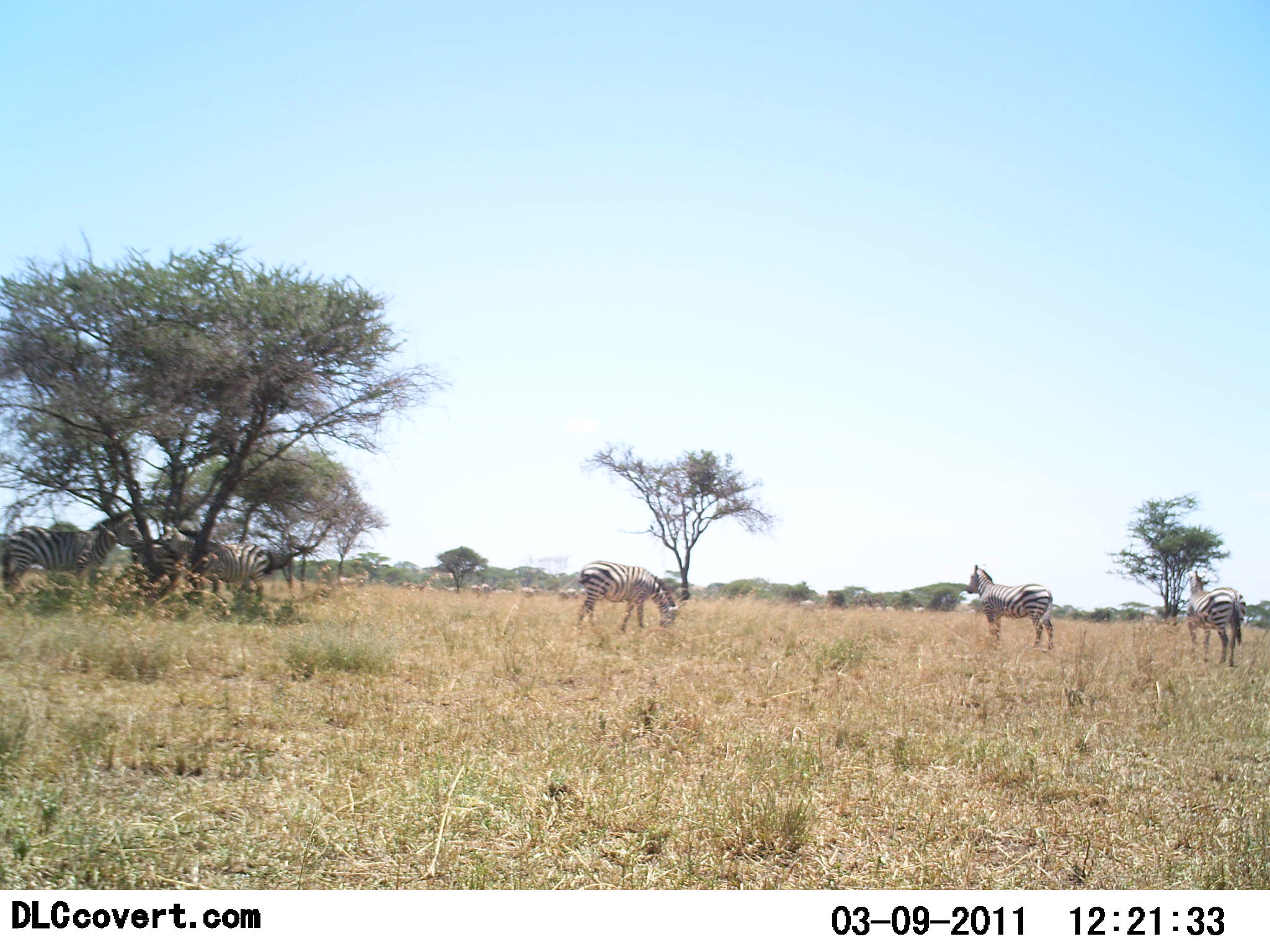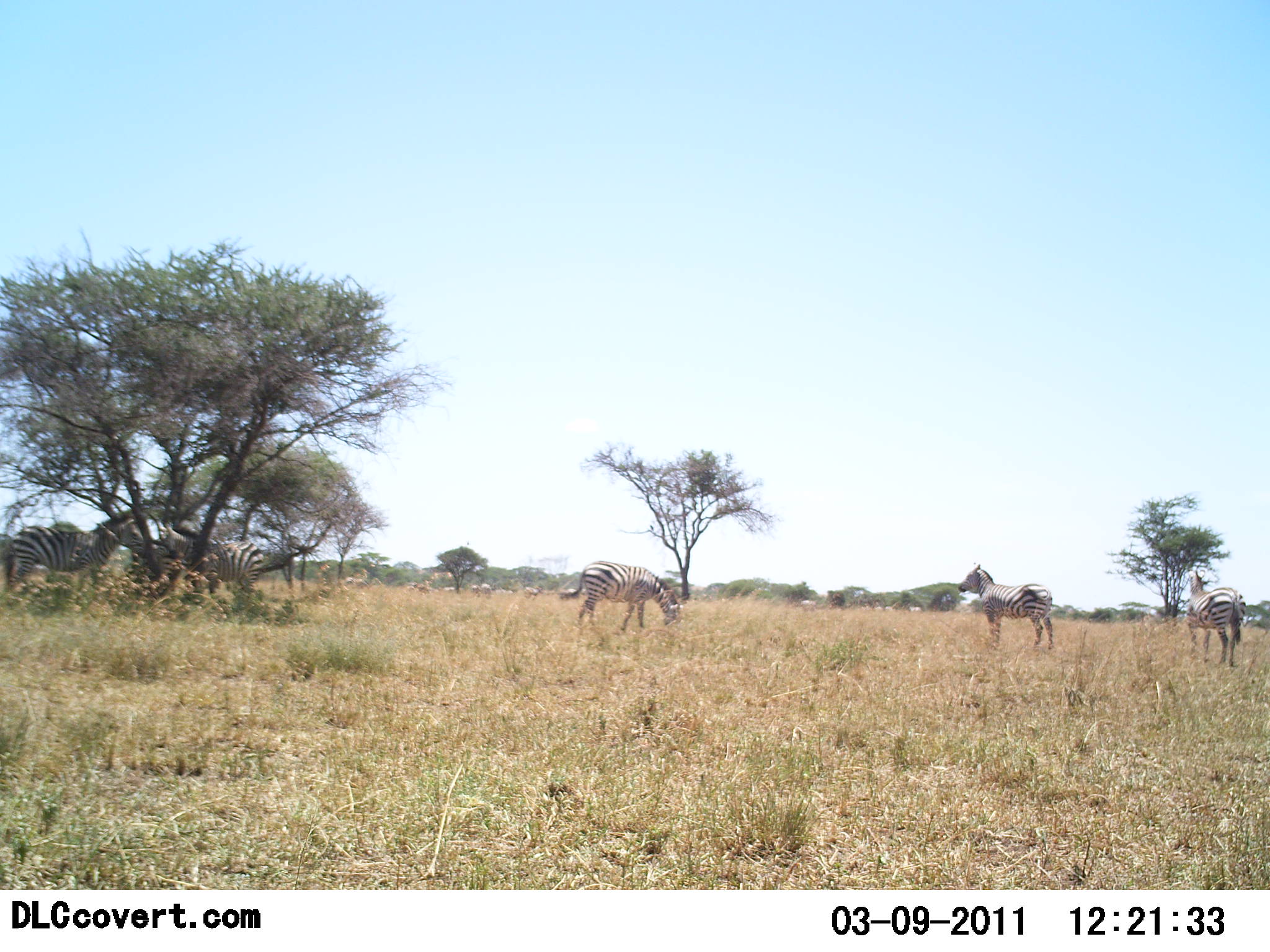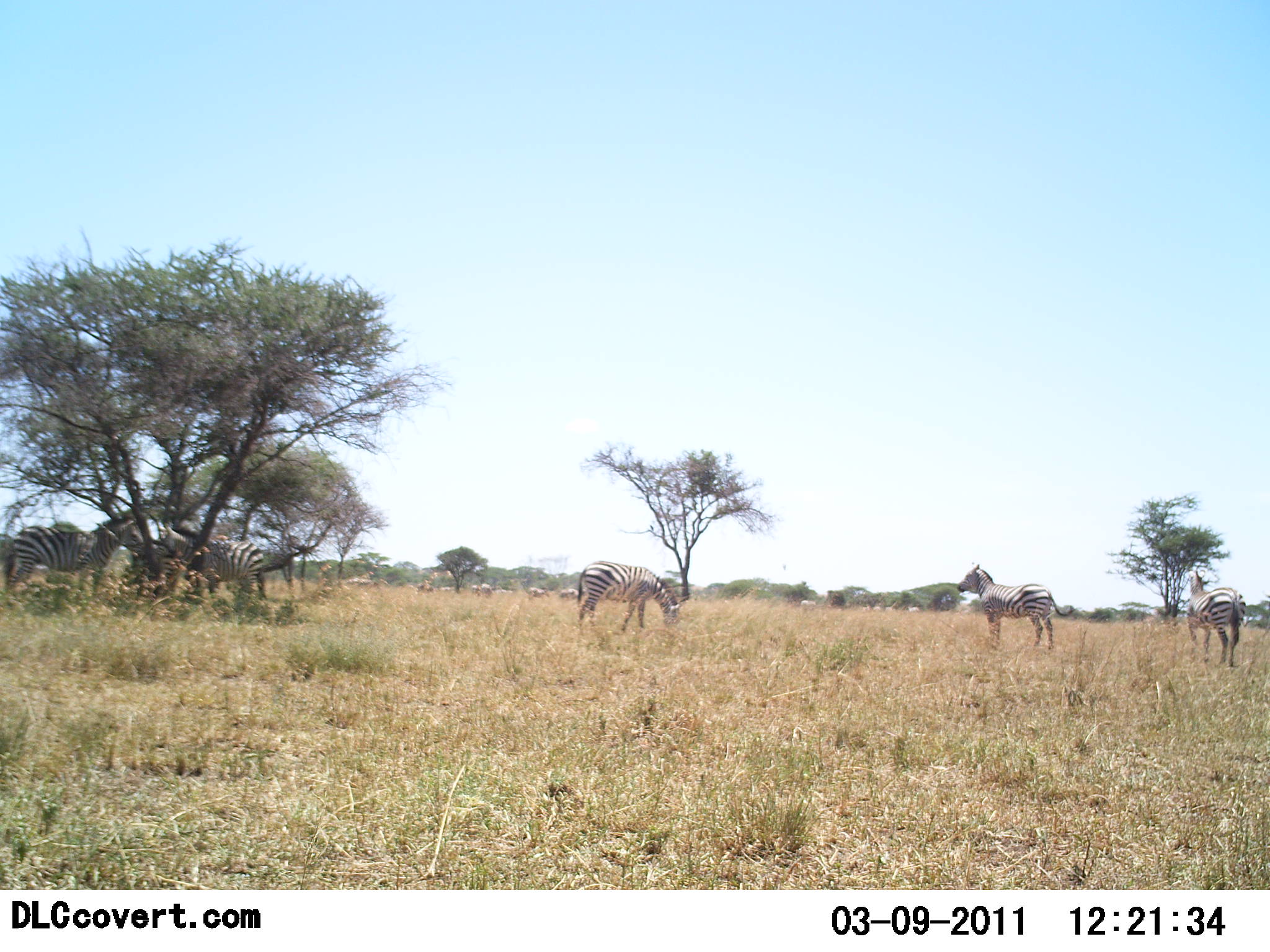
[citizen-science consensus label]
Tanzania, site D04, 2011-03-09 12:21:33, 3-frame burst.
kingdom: Animalia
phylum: Chordata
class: Mammalia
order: Perissodactyla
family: Equidae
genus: Equus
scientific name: Equus quagga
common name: plains zebra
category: zebra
Zebra (plains zebra) (Equus quagga), count 6. Behavior (volunteer vote fractions): standing 83%, resting 8%, moving 33%, interacting 0%. Young present (vote fraction): 0%. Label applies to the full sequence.